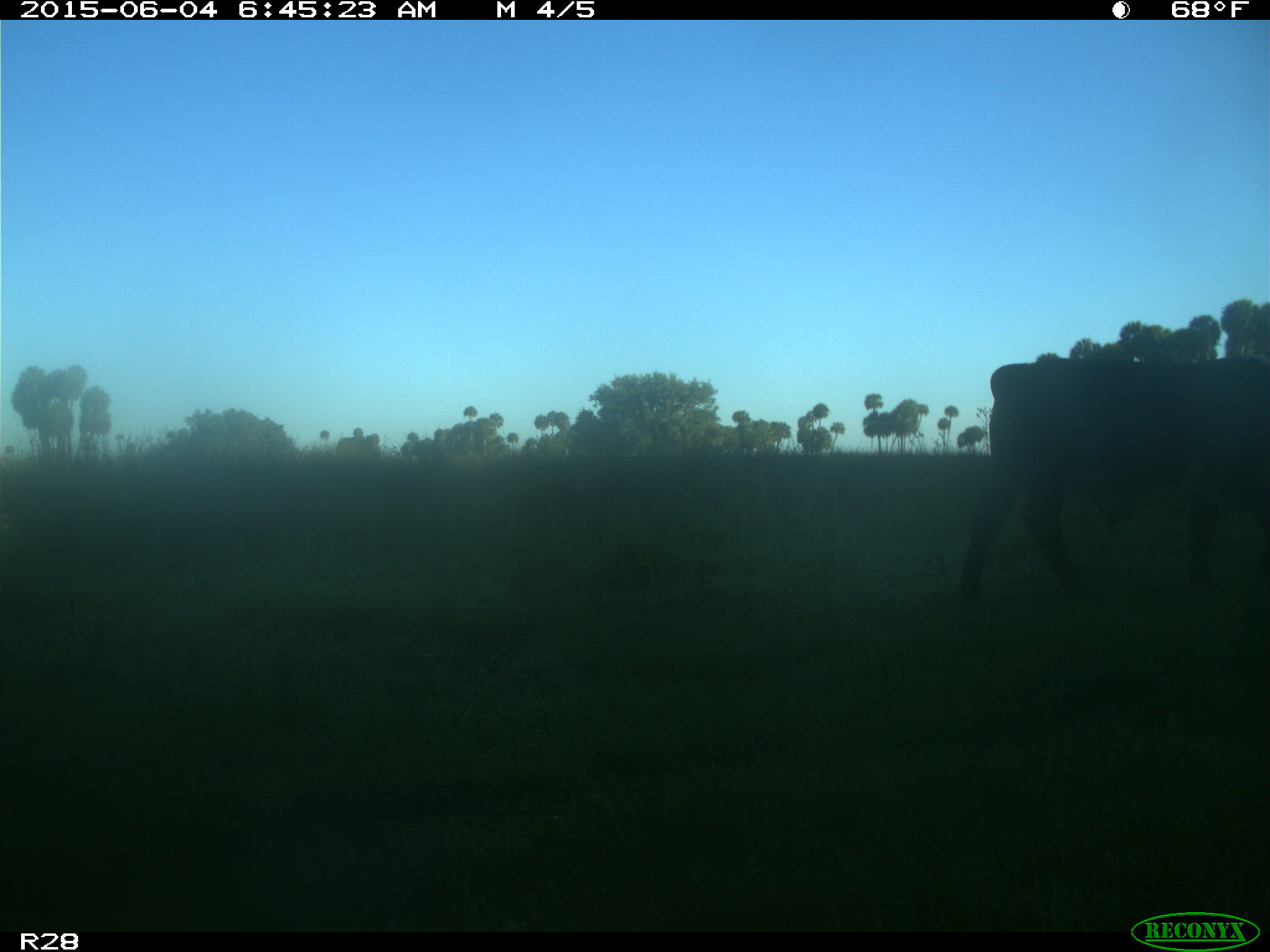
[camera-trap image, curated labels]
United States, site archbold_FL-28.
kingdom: Animalia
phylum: Chordata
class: Mammalia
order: Artiodactyla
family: Bovidae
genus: Bos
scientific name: Bos taurus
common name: domestic cow